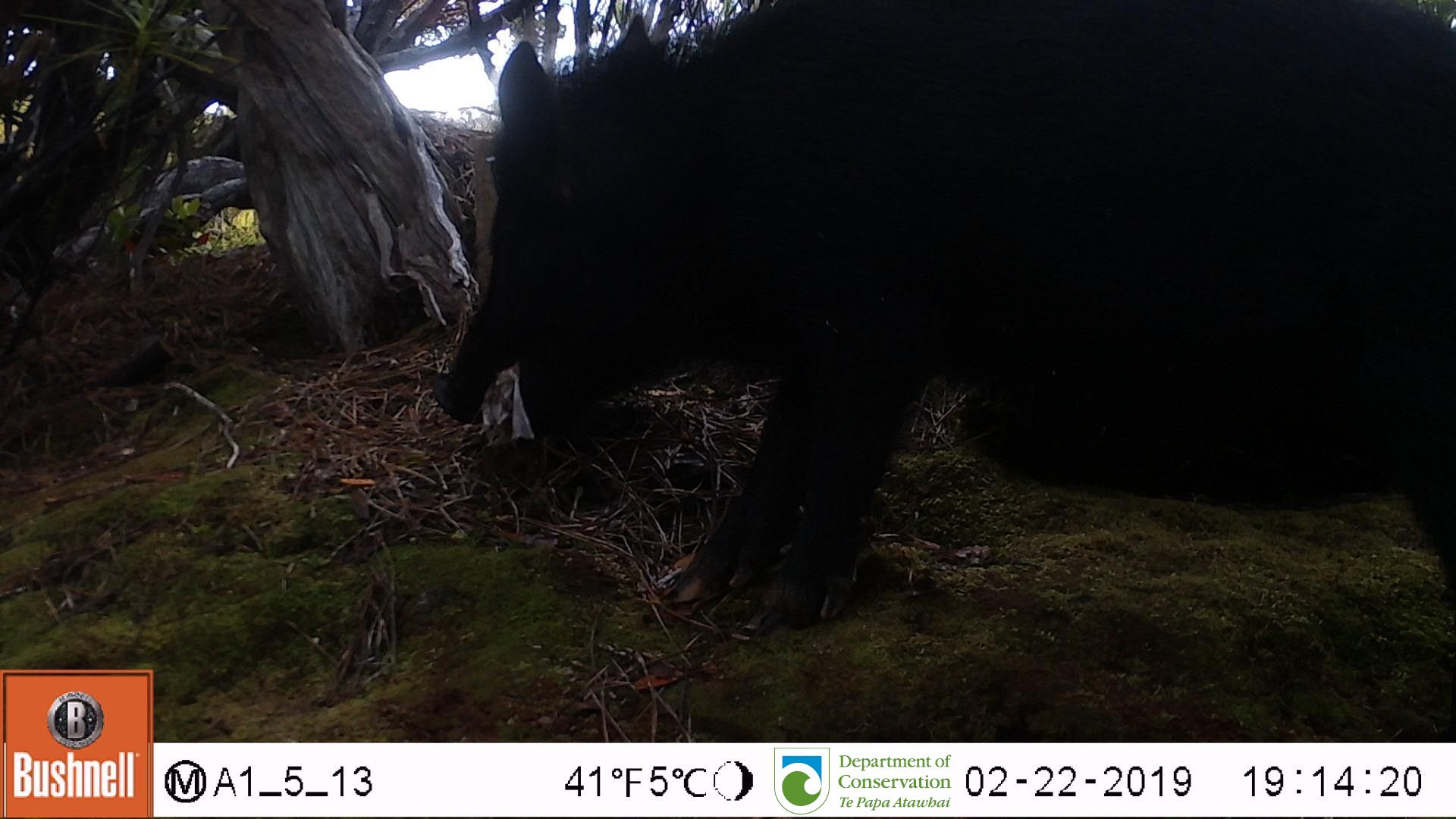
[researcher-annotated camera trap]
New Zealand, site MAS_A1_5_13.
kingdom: Animalia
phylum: Chordata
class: Mammalia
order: Artiodactyla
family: Suidae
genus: Sus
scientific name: Sus scrofa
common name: pig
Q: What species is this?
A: Pig (Sus scrofa).